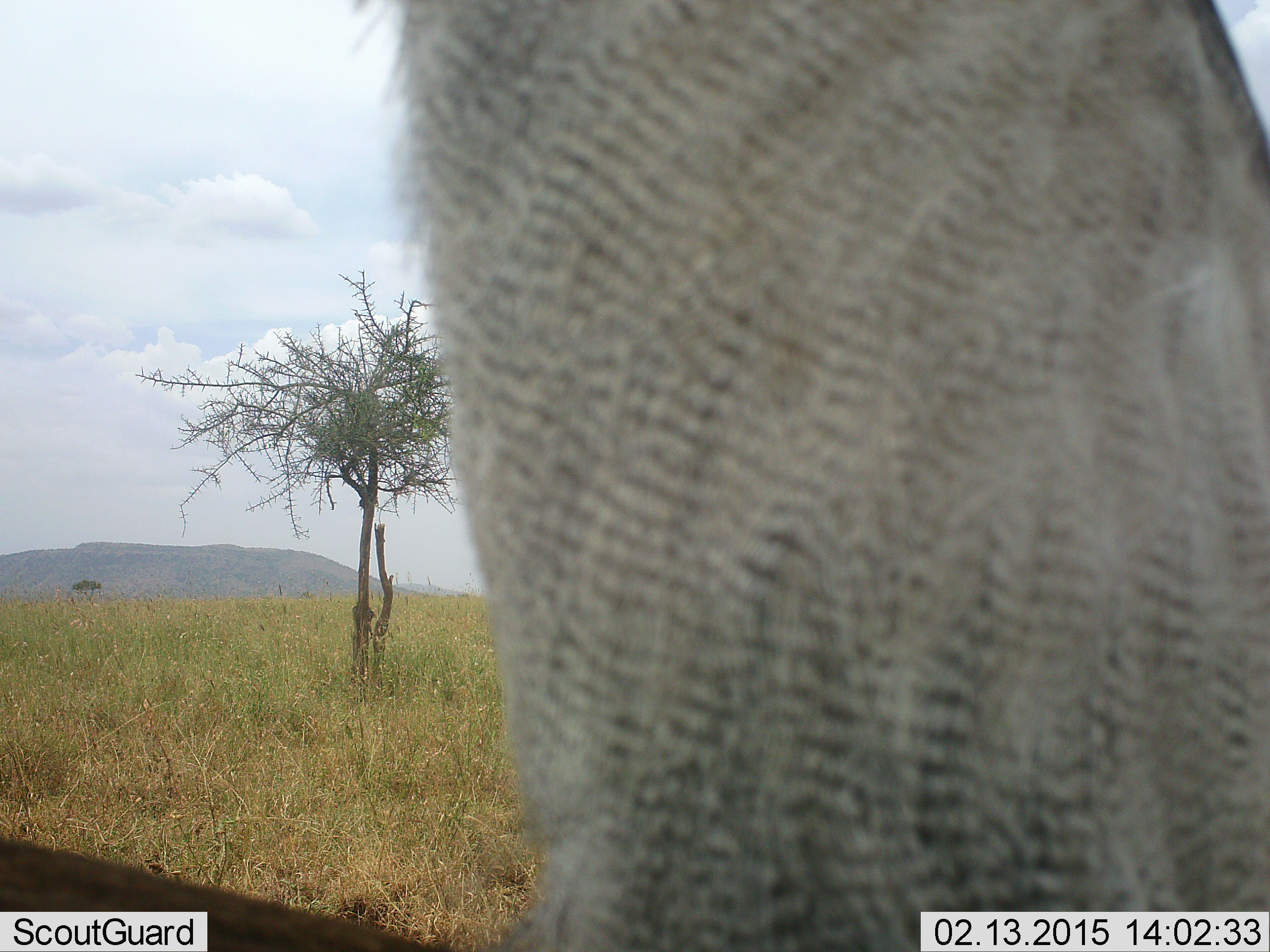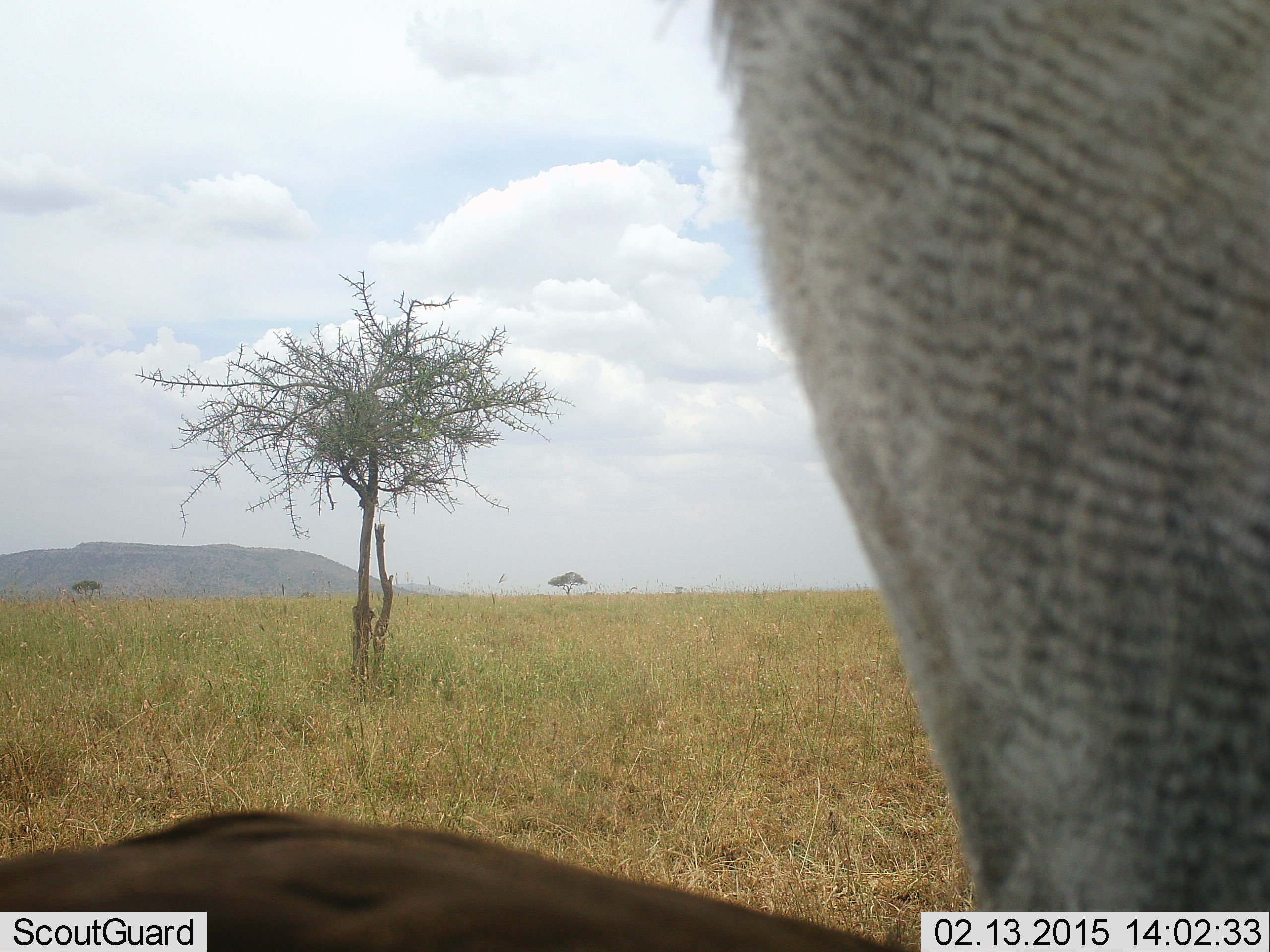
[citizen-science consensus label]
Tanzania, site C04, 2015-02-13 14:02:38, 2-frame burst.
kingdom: Animalia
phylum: Chordata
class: Aves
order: Otidiformes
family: Otididae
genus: Ardeotis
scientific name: Ardeotis kori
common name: kori bustard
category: koribustard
Koribustard (kori bustard) (Ardeotis kori), count 1. Behavior (volunteer vote fractions): standing 33%, resting 0%, moving 67%, interacting 0%. Young present (vote fraction): 0%. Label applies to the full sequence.